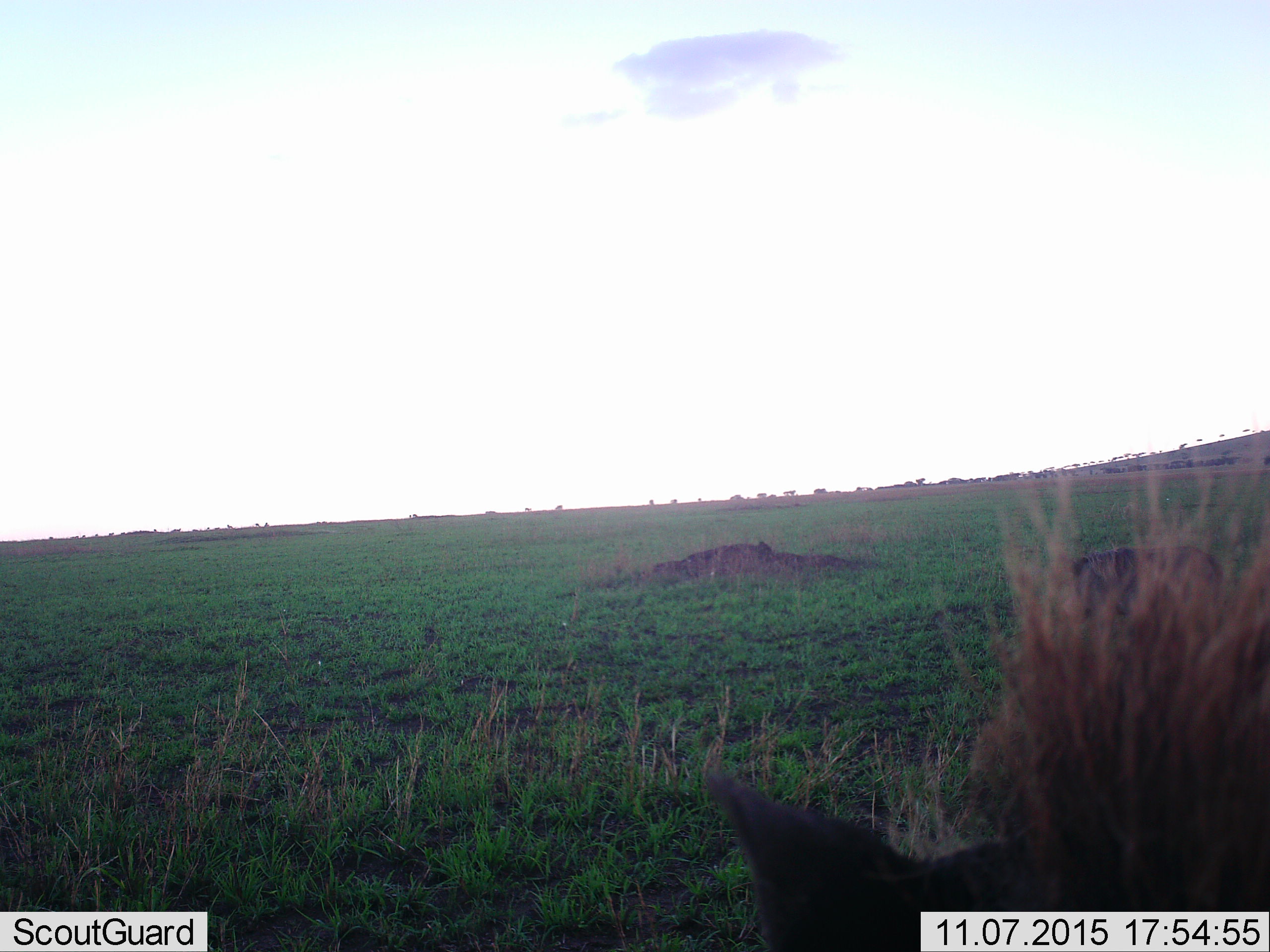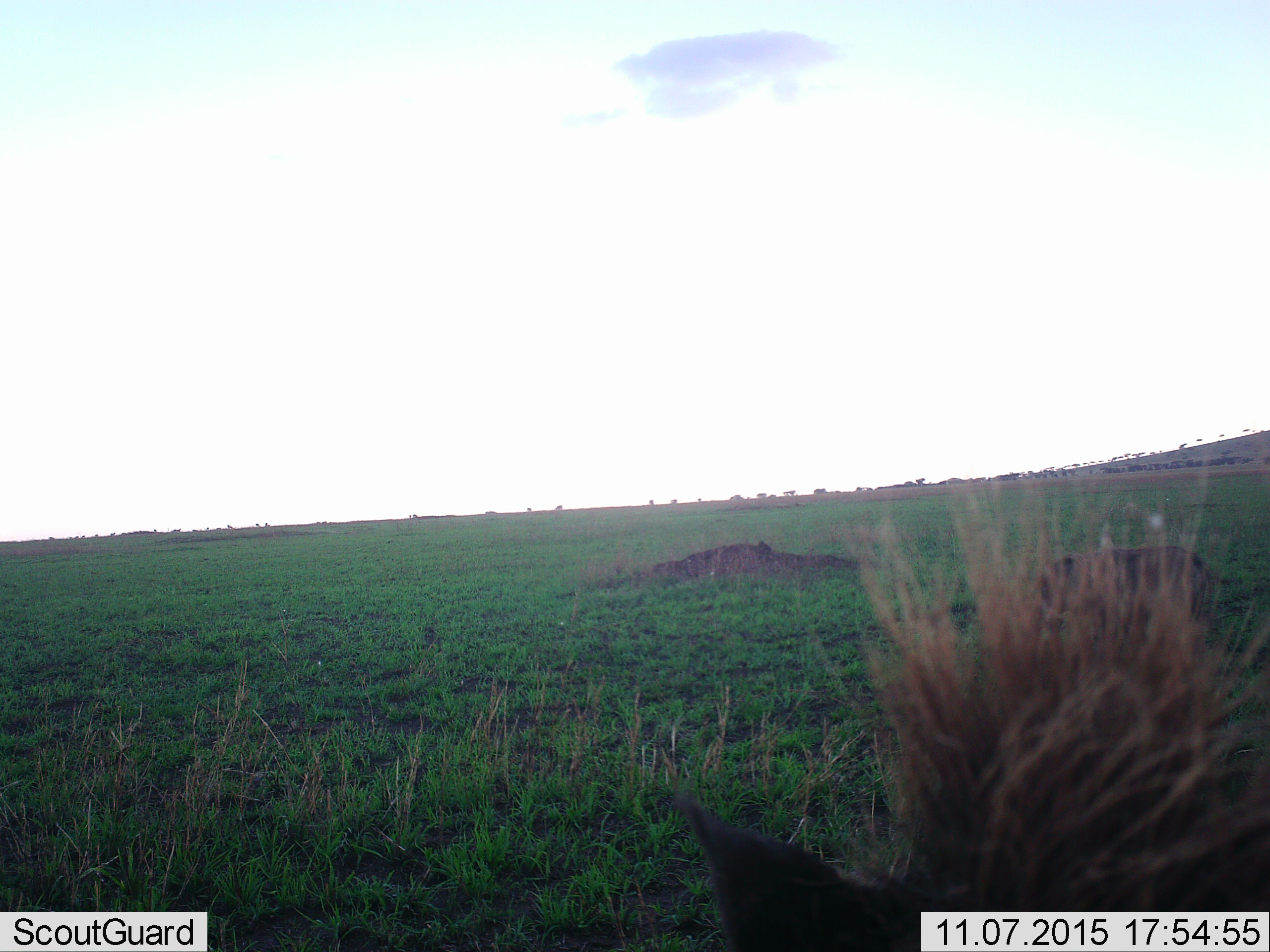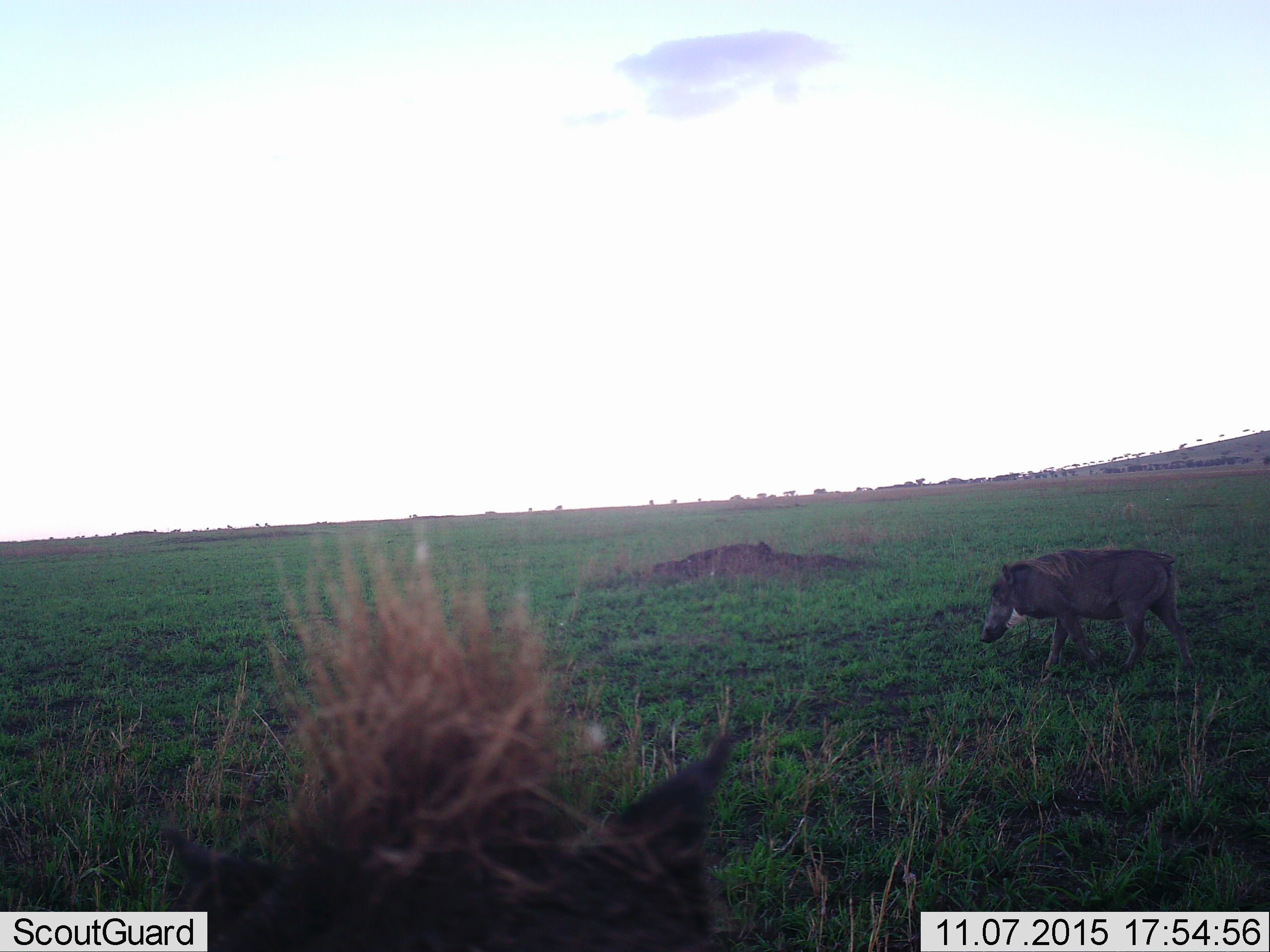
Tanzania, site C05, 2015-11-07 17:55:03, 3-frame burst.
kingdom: Animalia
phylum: Chordata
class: Mammalia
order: Artiodactyla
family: Suidae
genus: Phacochoerus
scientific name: Phacochoerus africanus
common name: warthog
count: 2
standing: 22%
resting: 0%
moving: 89%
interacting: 0%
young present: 6%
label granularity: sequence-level